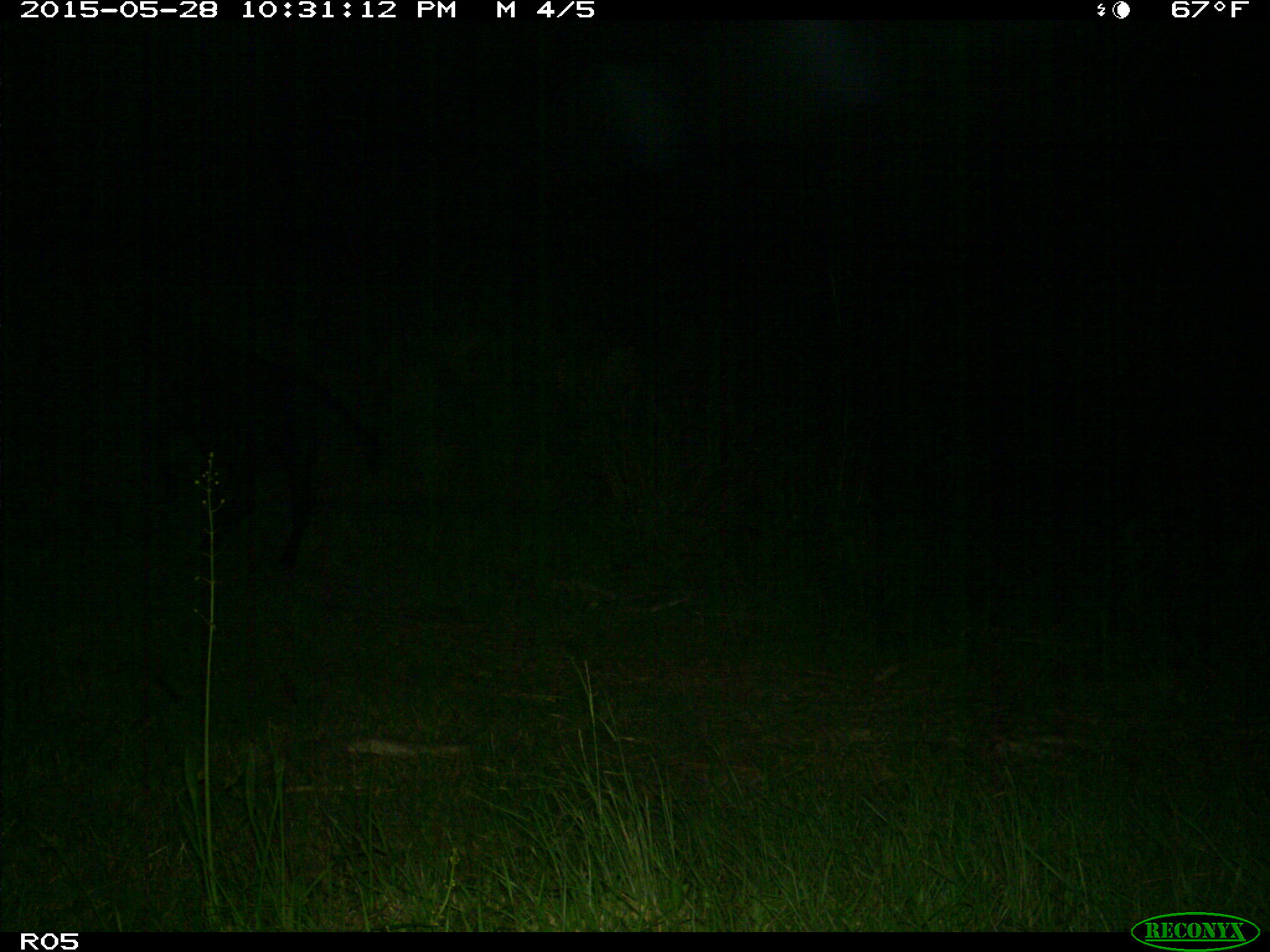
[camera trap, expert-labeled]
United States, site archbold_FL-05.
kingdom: Animalia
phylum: Chordata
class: Mammalia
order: Artiodactyla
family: Bovidae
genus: Bos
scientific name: Bos taurus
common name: domestic cow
Bos taurus (domestic cow).